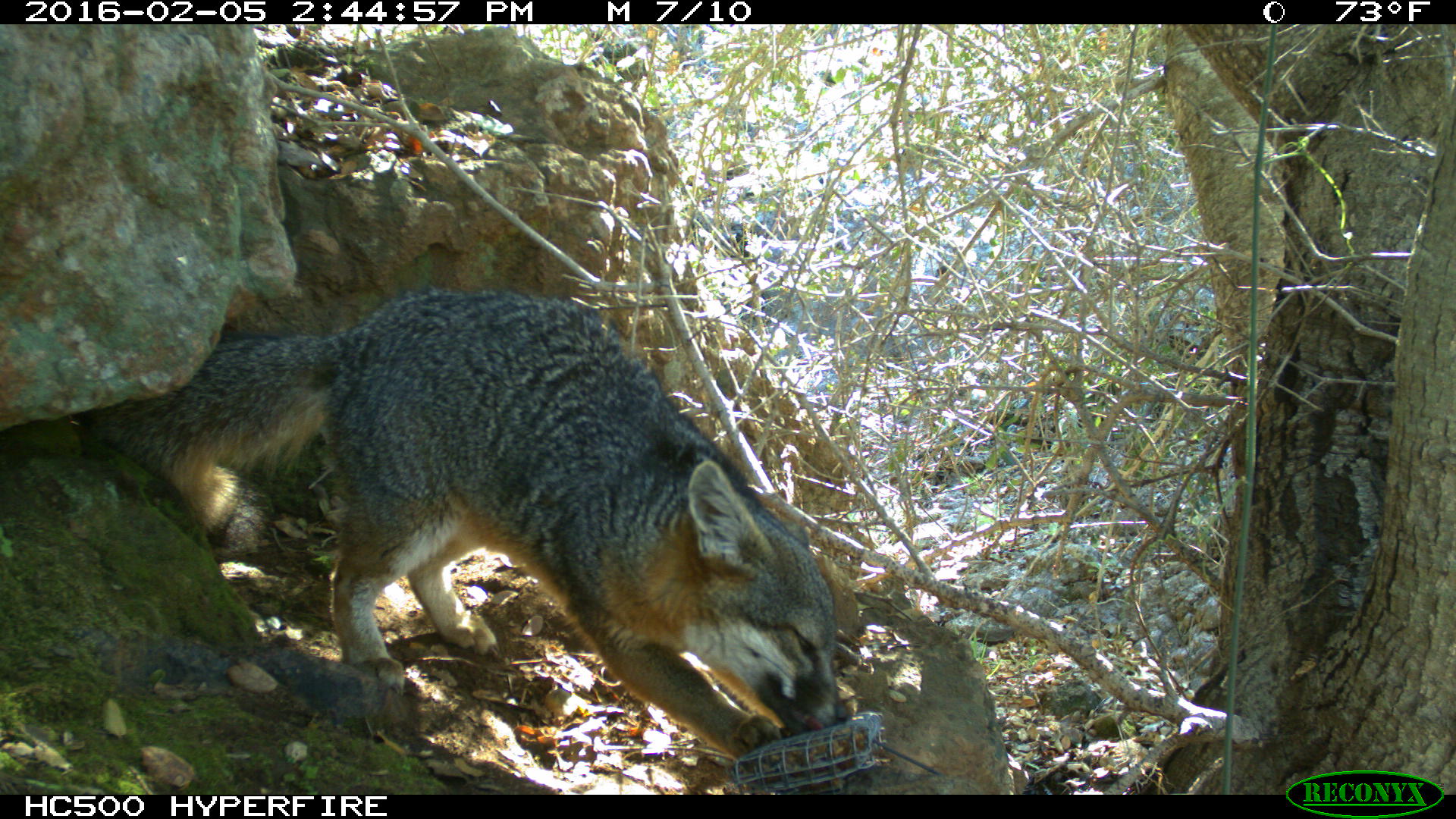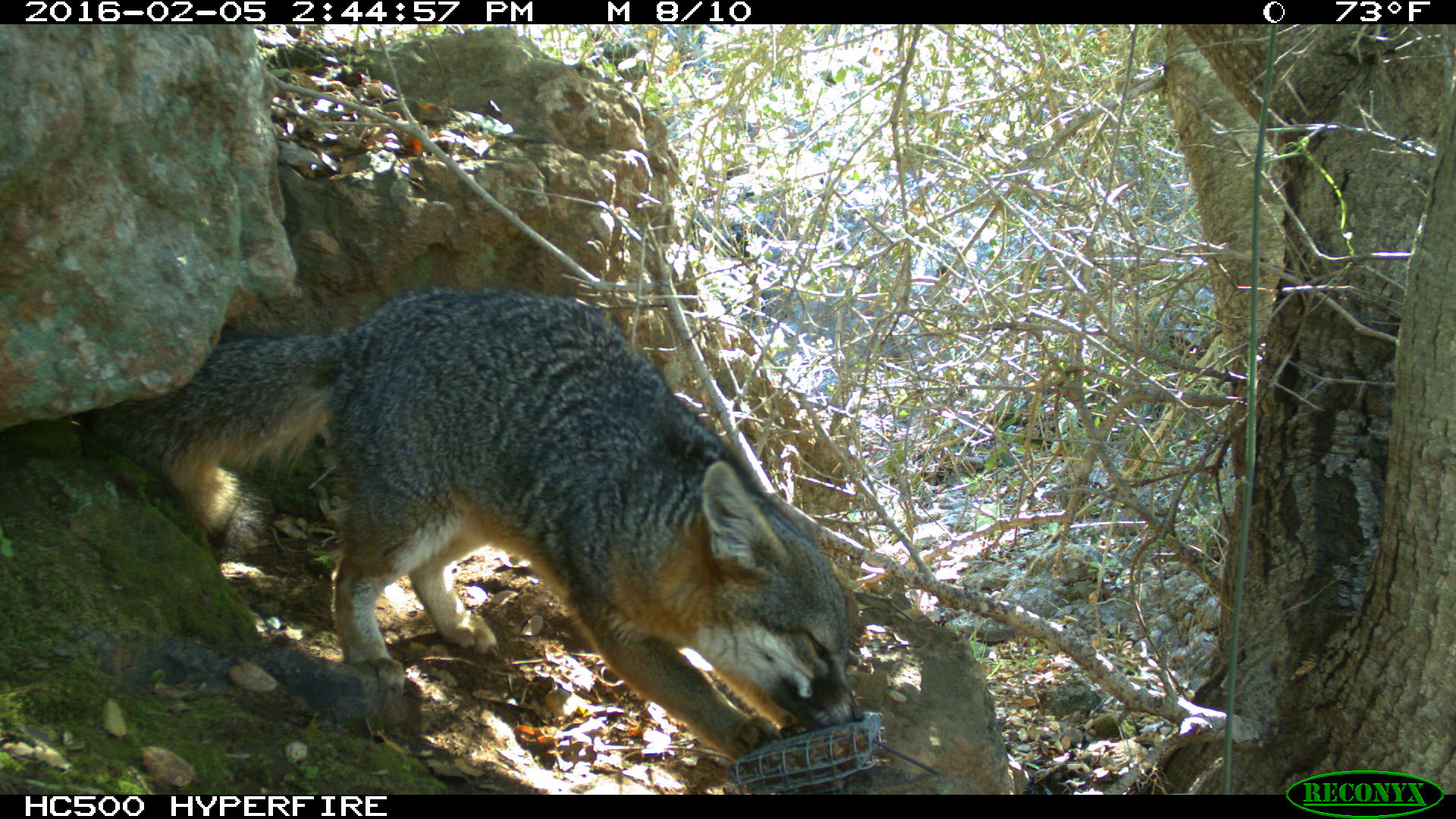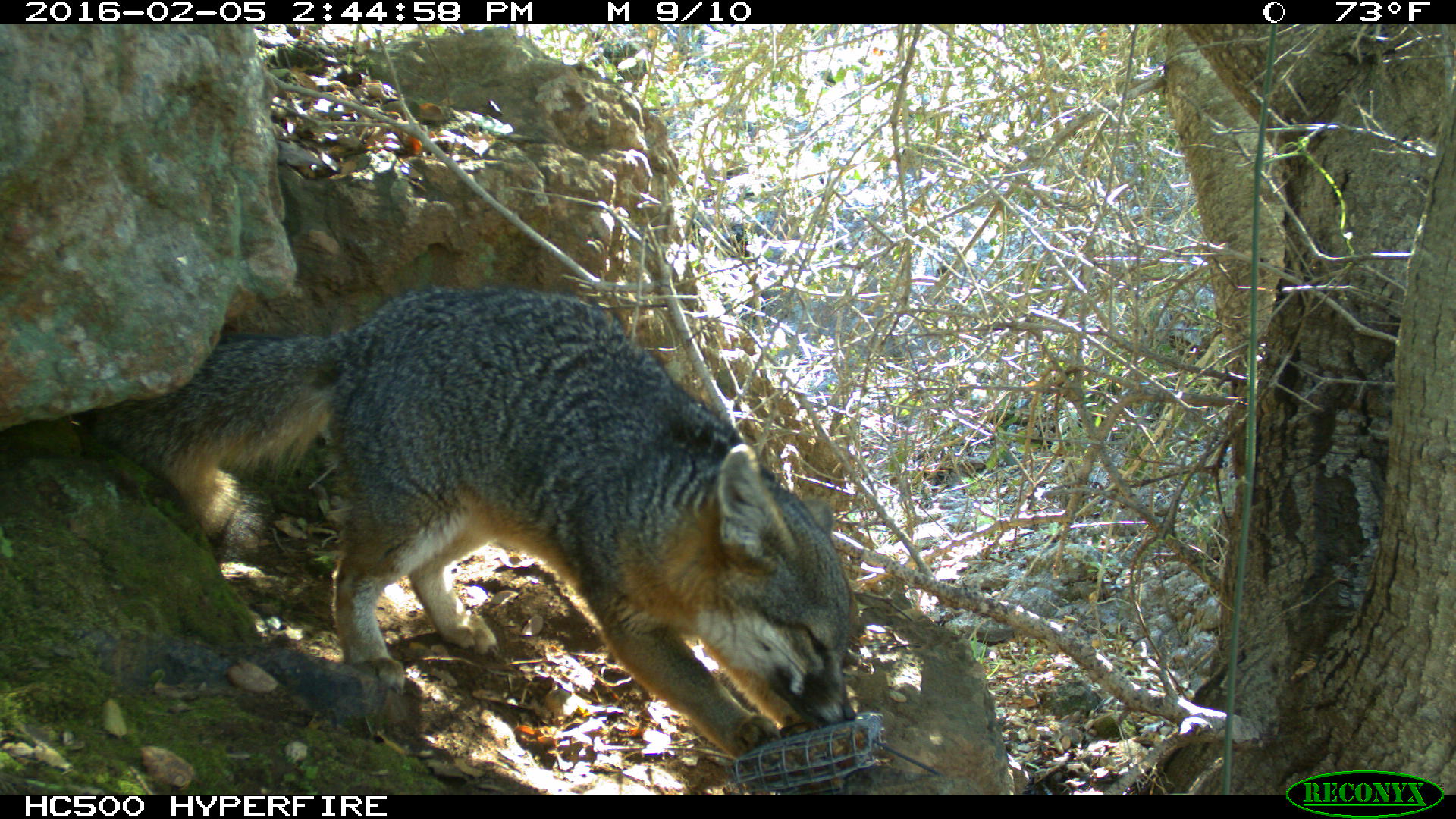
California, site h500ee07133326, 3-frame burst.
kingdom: Animalia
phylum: Chordata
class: Mammalia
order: Carnivora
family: Canidae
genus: Urocyon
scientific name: Urocyon littoralis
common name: island fox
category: fox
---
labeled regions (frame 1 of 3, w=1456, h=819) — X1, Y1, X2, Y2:
fox: 93, 290, 846, 767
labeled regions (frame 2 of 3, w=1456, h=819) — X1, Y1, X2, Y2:
fox: 84, 287, 864, 763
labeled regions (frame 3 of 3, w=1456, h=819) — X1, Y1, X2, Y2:
fox: 78, 283, 862, 758